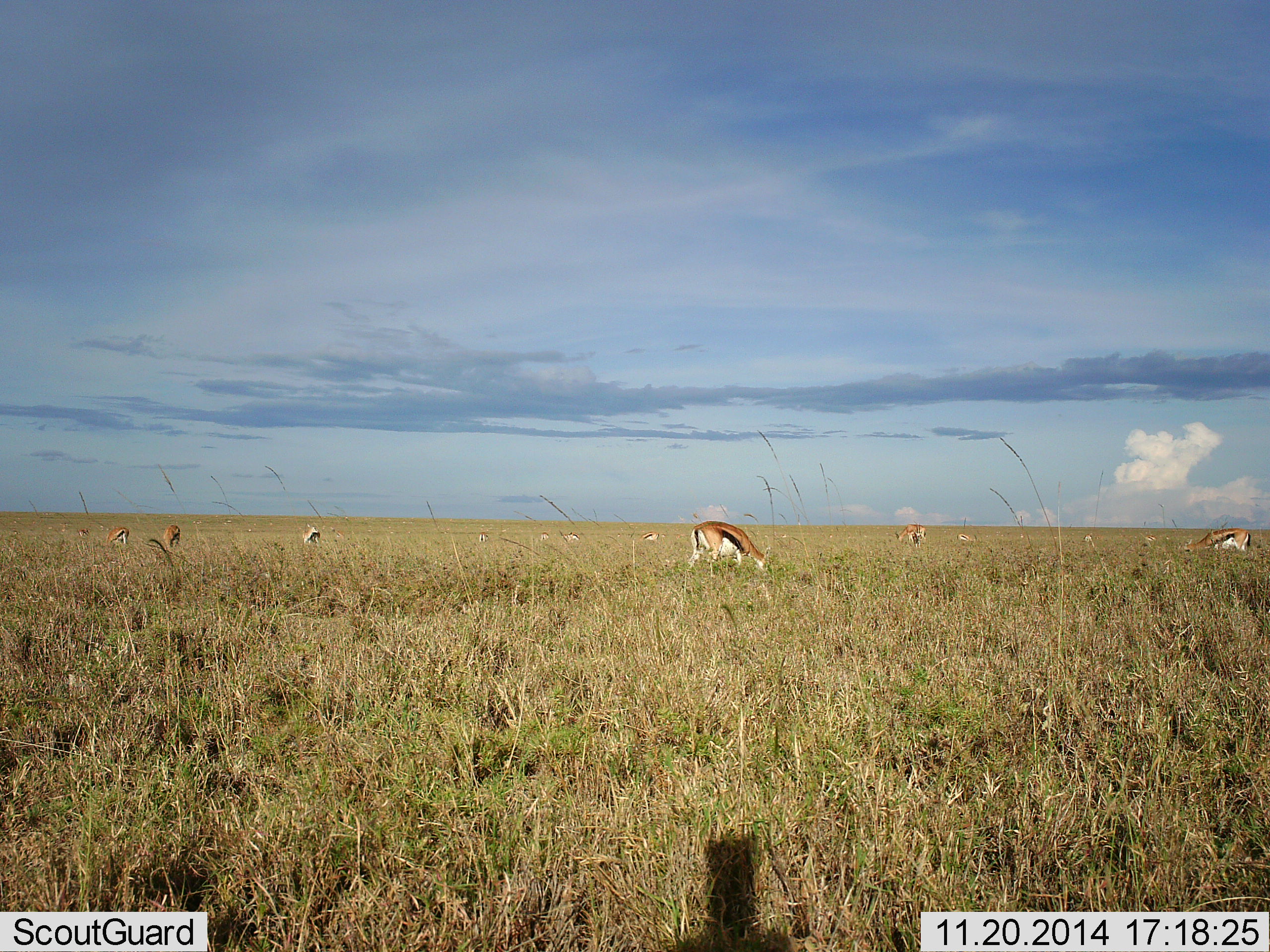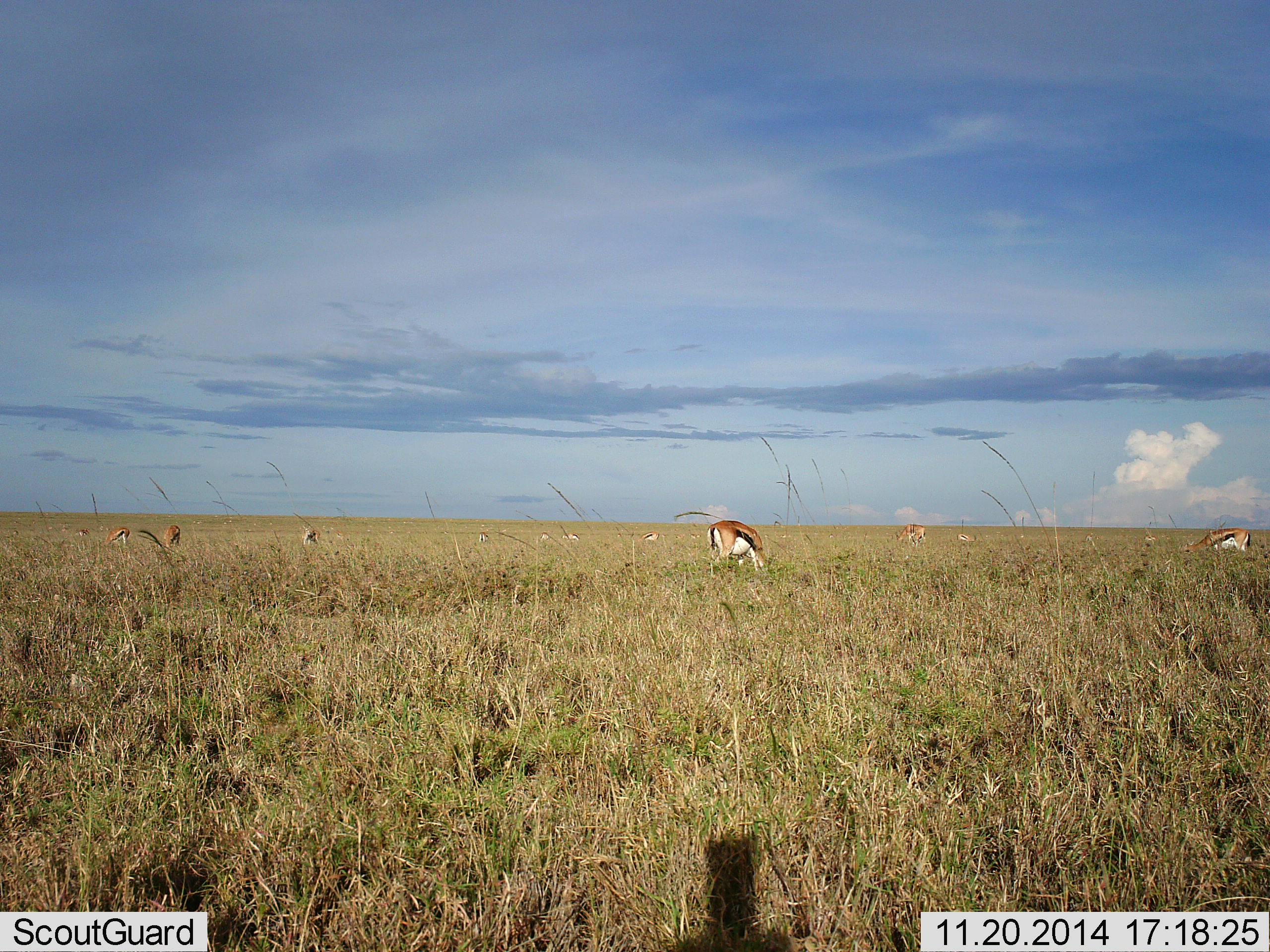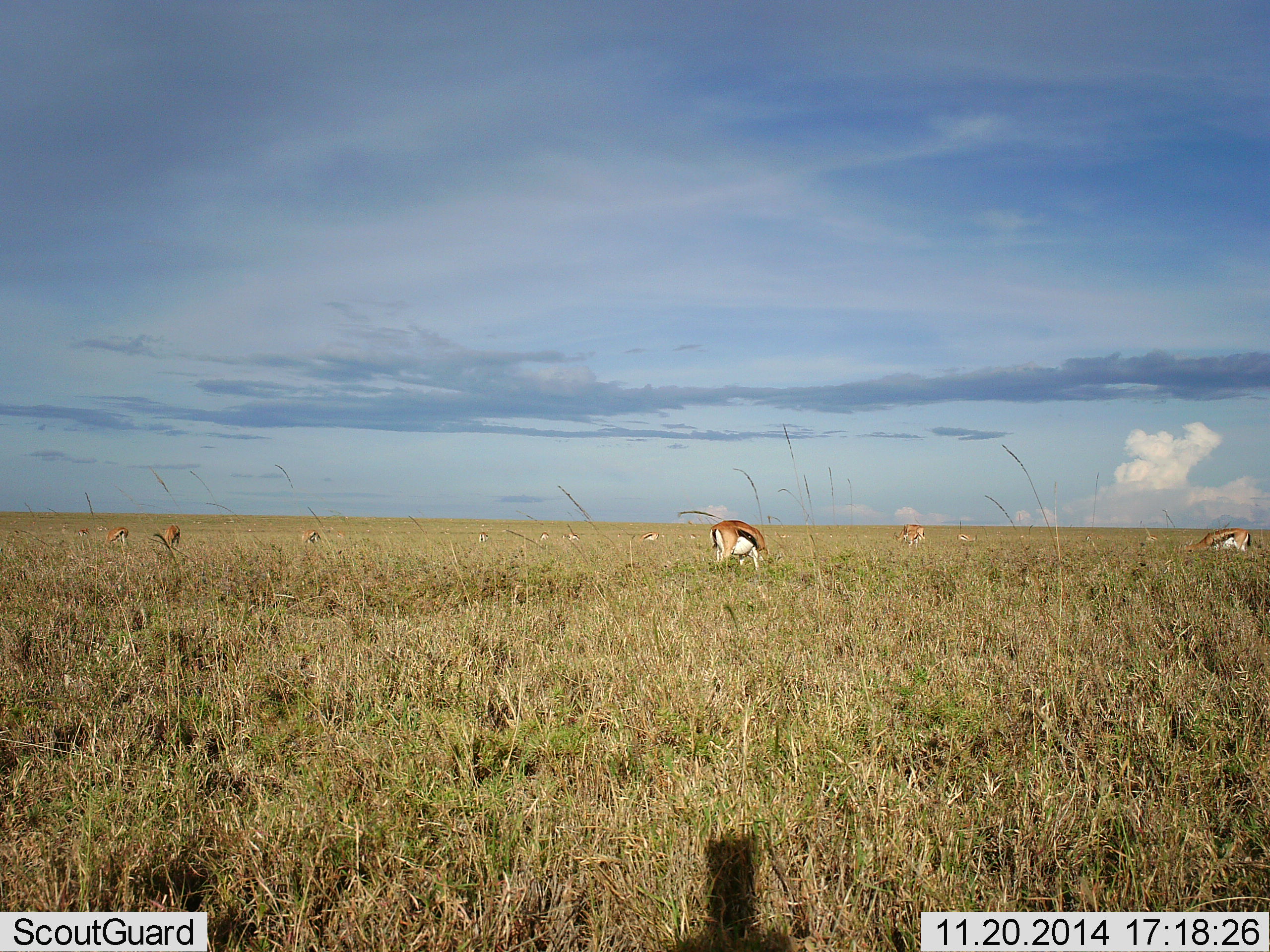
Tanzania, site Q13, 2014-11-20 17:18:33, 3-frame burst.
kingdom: Animalia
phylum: Chordata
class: Mammalia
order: Artiodactyla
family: Bovidae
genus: Eudorcas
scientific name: Eudorcas thomsonii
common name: thomson's gazelle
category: gazellethomsons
Gazellethomsons (thomson's gazelle) (Eudorcas thomsonii), count 10. Behavior (volunteer vote fractions): standing 10%, resting 0%, moving 0%, interacting 0%. Young present (vote fraction): 0%. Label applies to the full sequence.